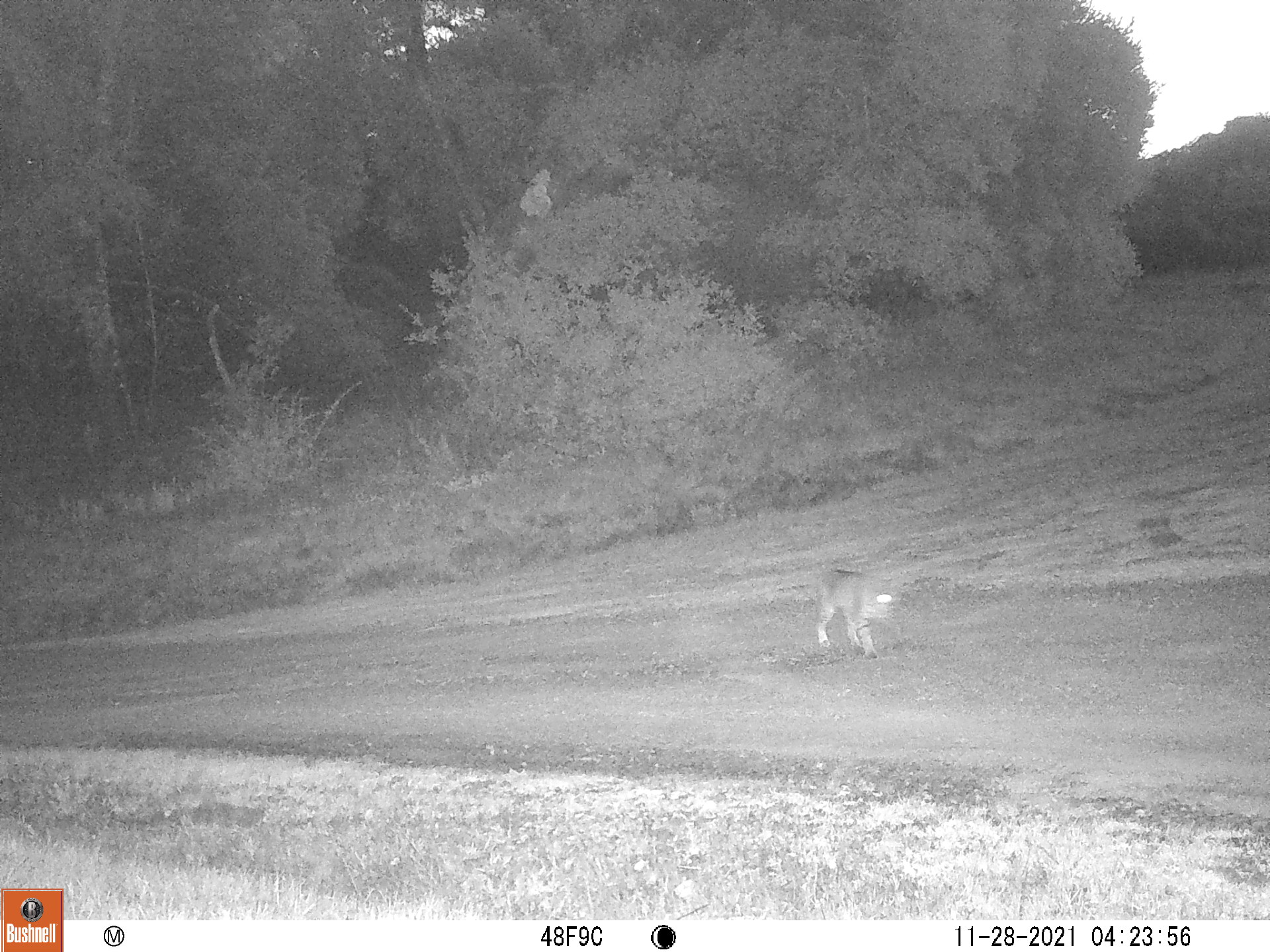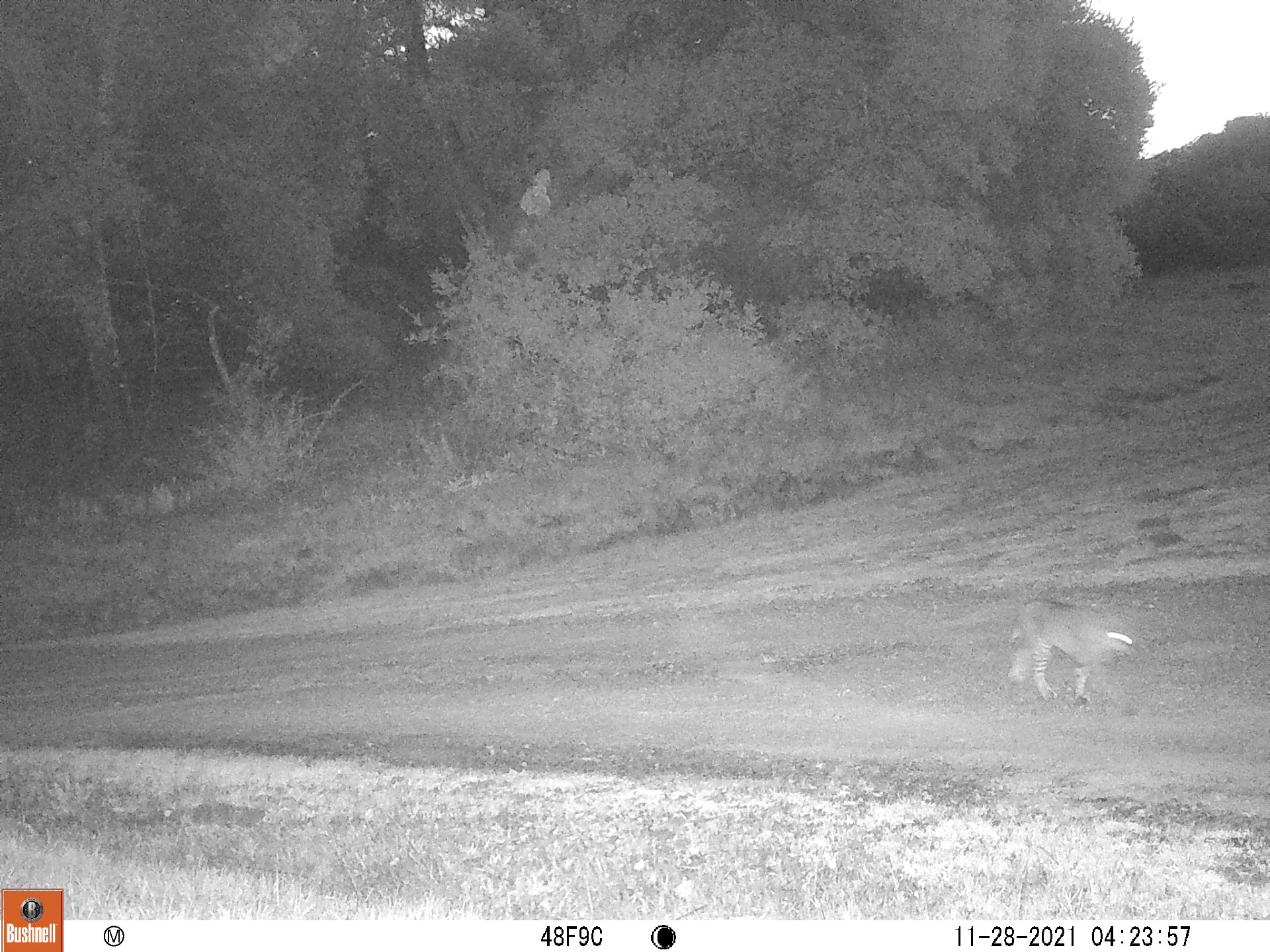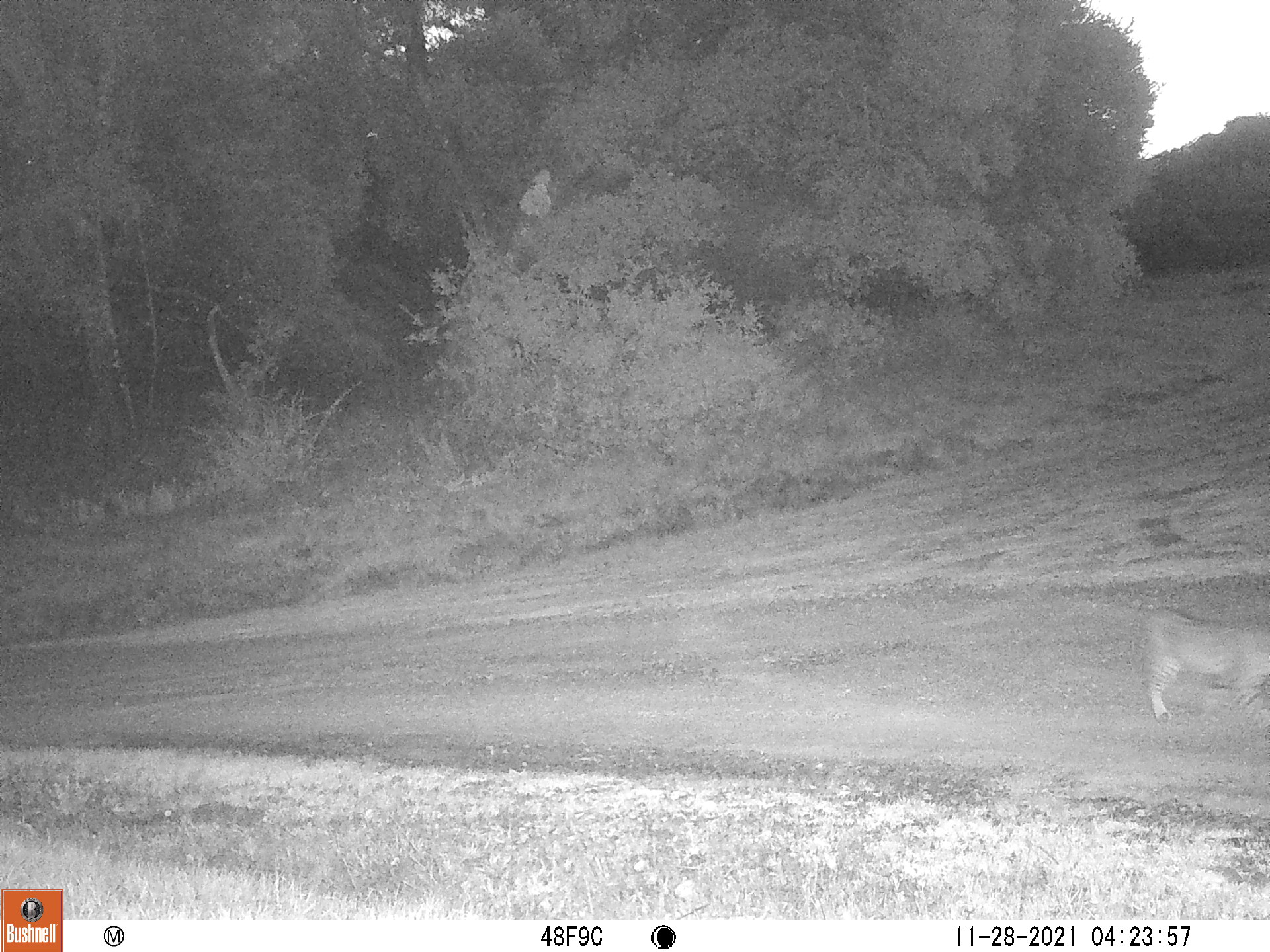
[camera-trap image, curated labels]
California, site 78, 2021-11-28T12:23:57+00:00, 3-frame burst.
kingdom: Animalia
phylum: Chordata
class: Mammalia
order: Carnivora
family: Felidae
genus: Lynx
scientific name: Lynx rufus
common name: bobcat